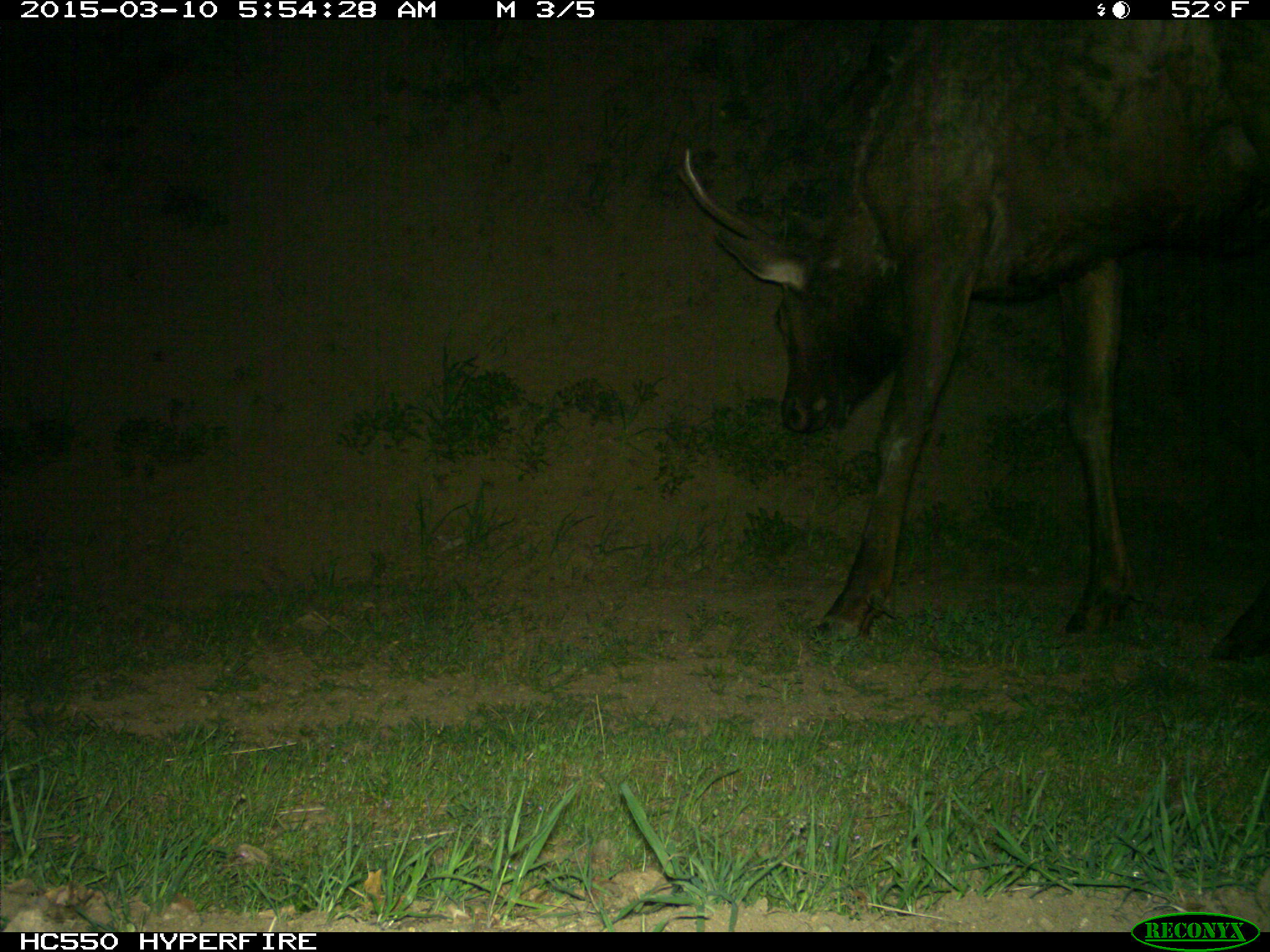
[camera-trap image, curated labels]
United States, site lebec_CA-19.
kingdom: Animalia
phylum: Chordata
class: Mammalia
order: Artiodactyla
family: Cervidae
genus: Cervus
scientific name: Cervus canadensis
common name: elk